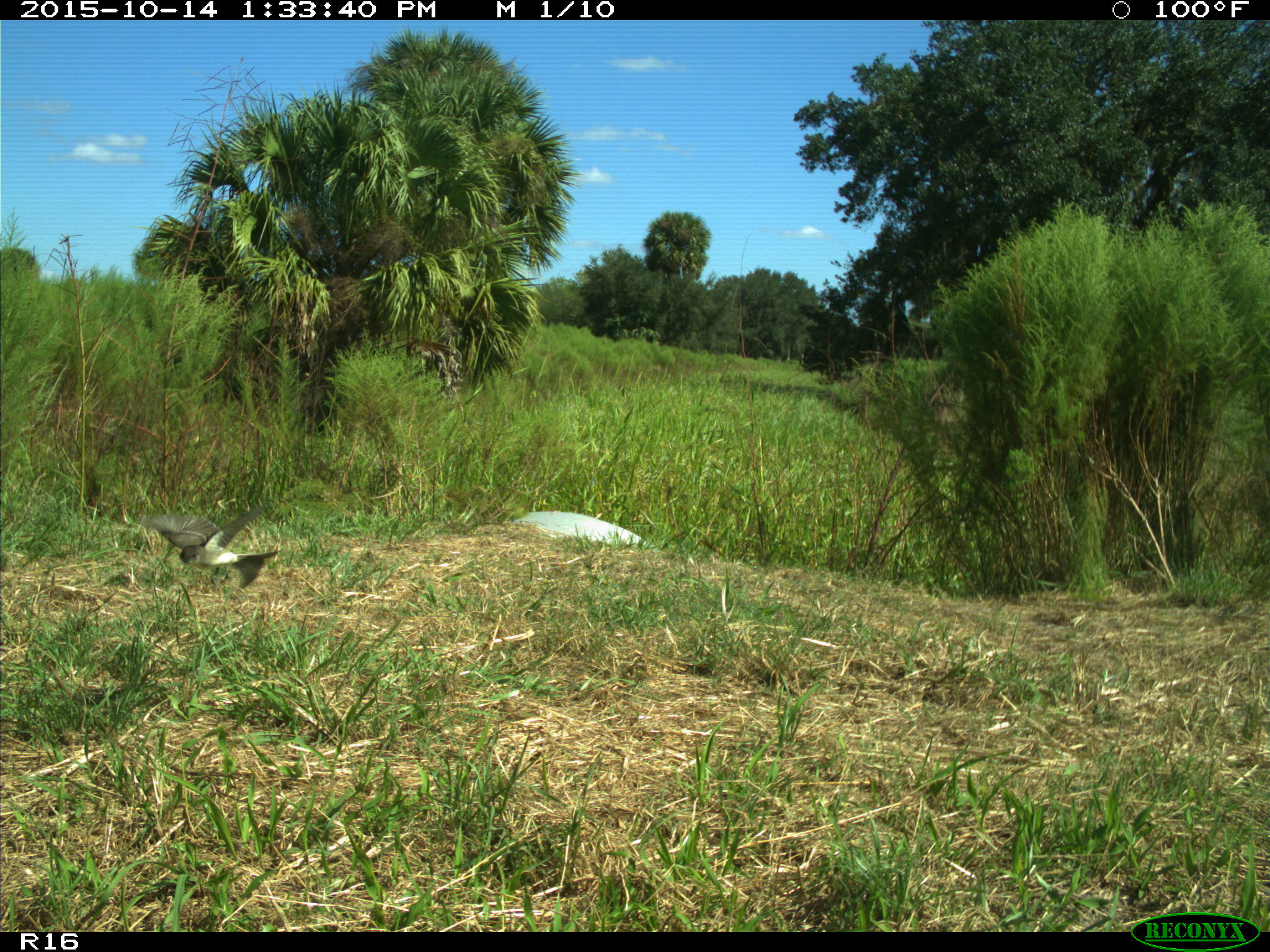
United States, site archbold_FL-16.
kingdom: Animalia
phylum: Chordata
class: Aves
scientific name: Aves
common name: birds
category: unidentified bird